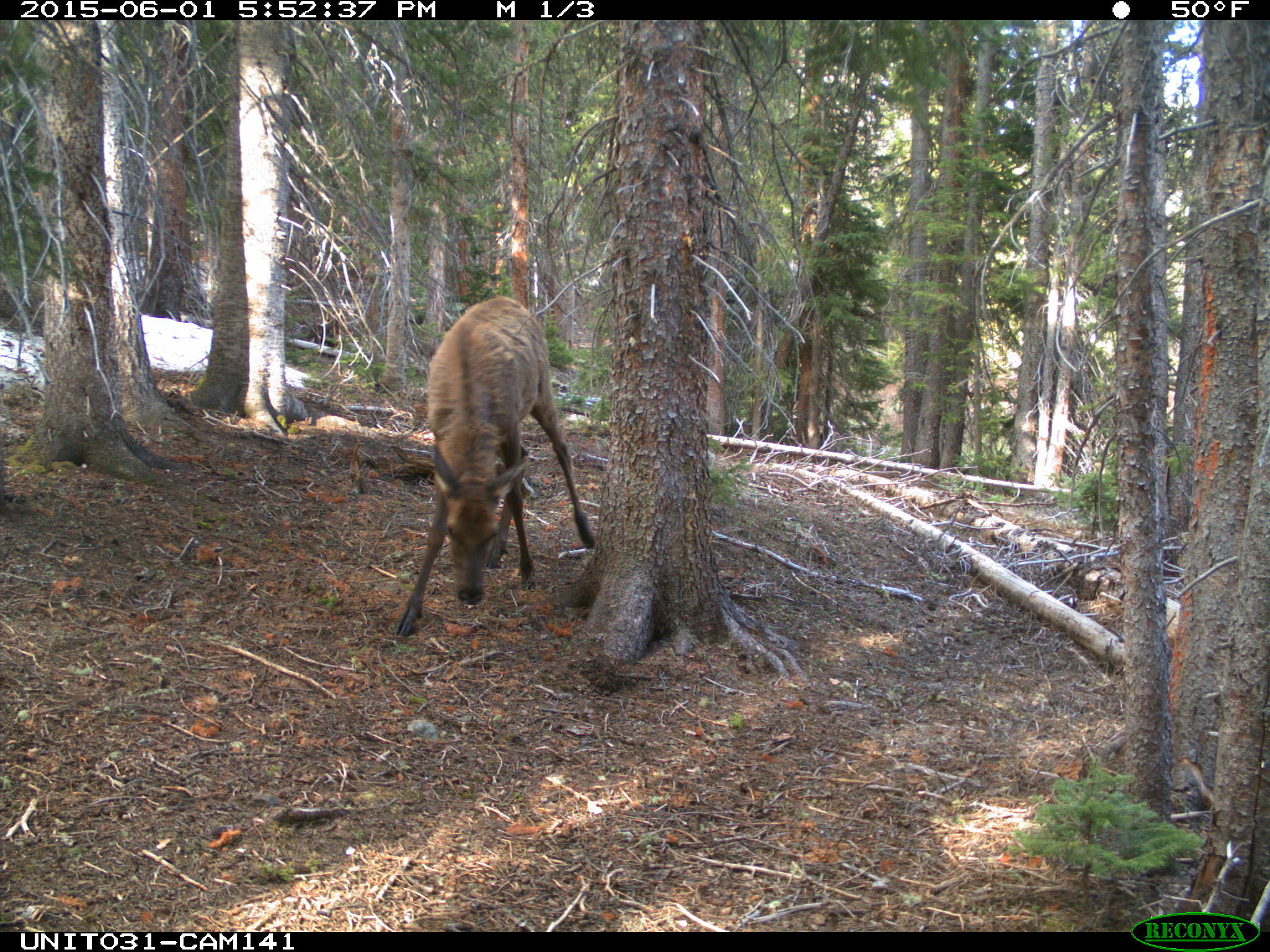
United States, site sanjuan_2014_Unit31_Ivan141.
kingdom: Animalia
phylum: Chordata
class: Mammalia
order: Artiodactyla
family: Cervidae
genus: Cervus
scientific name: Cervus elaphus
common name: red deer